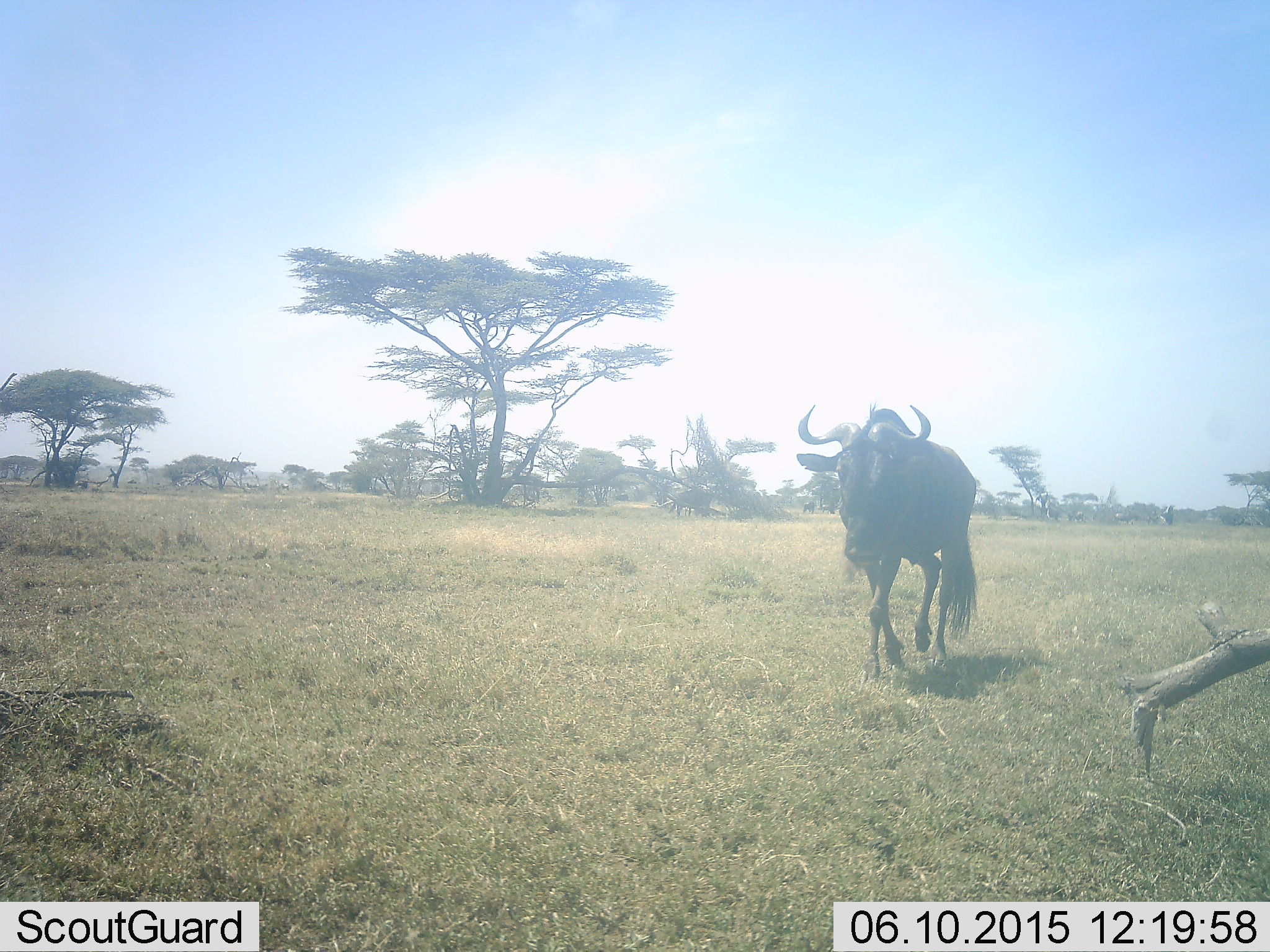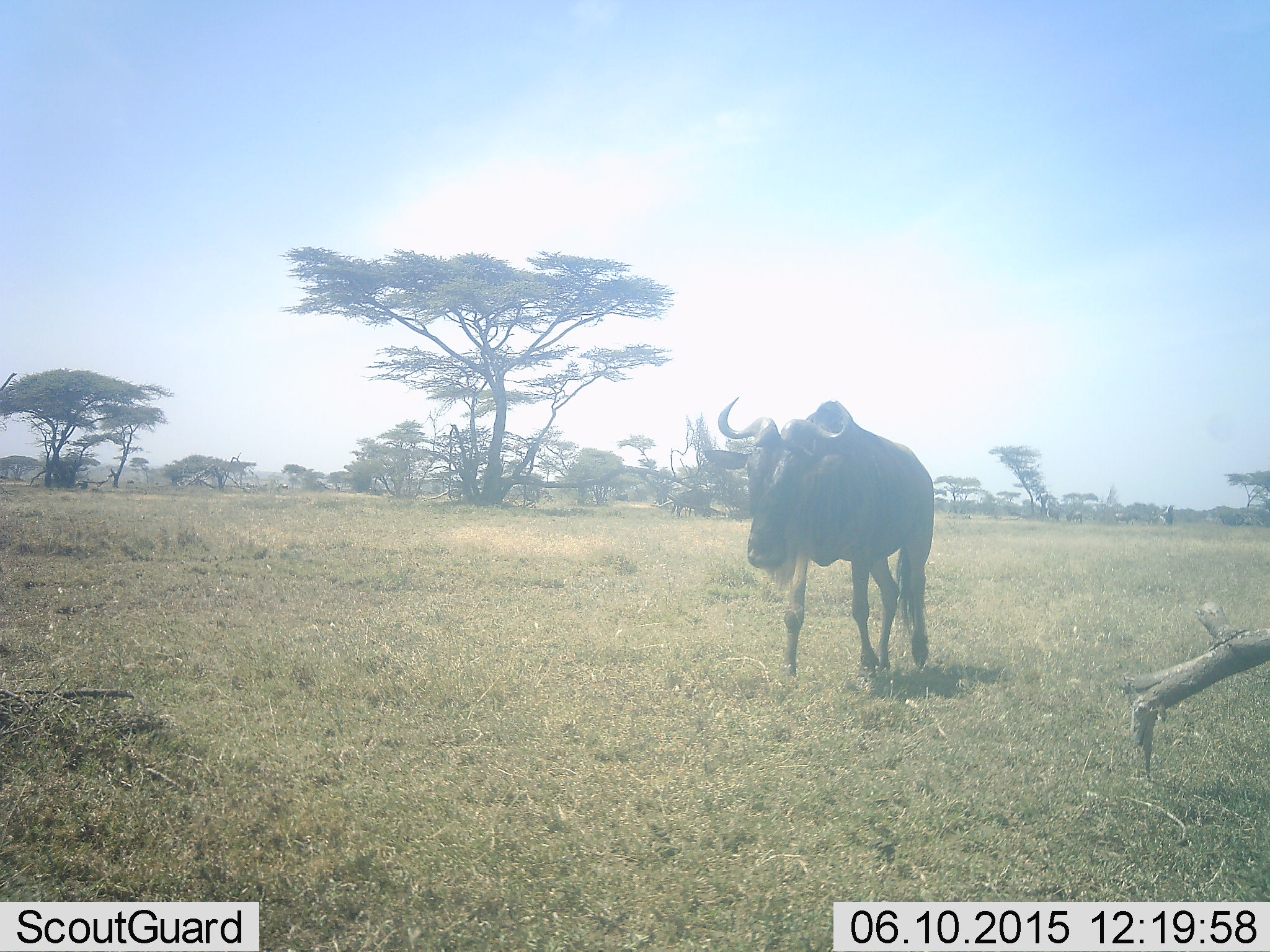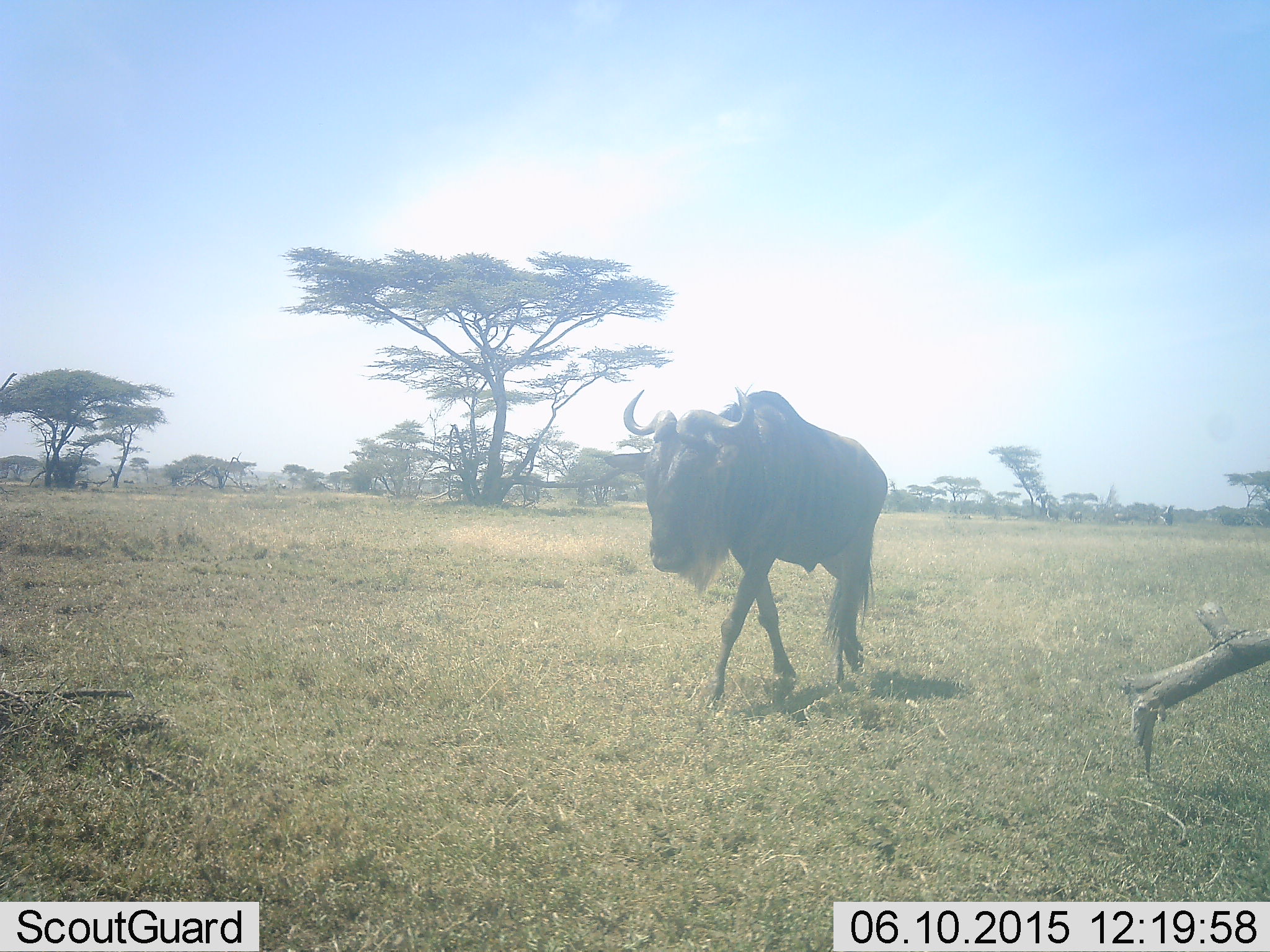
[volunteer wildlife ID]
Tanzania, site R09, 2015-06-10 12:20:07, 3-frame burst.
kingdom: Animalia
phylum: Chordata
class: Mammalia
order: Artiodactyla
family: Bovidae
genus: Connochaetes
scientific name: Connochaetes taurinus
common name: blue wildebeest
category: wildebeest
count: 1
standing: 0%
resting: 0%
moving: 100%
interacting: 0%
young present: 0%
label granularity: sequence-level